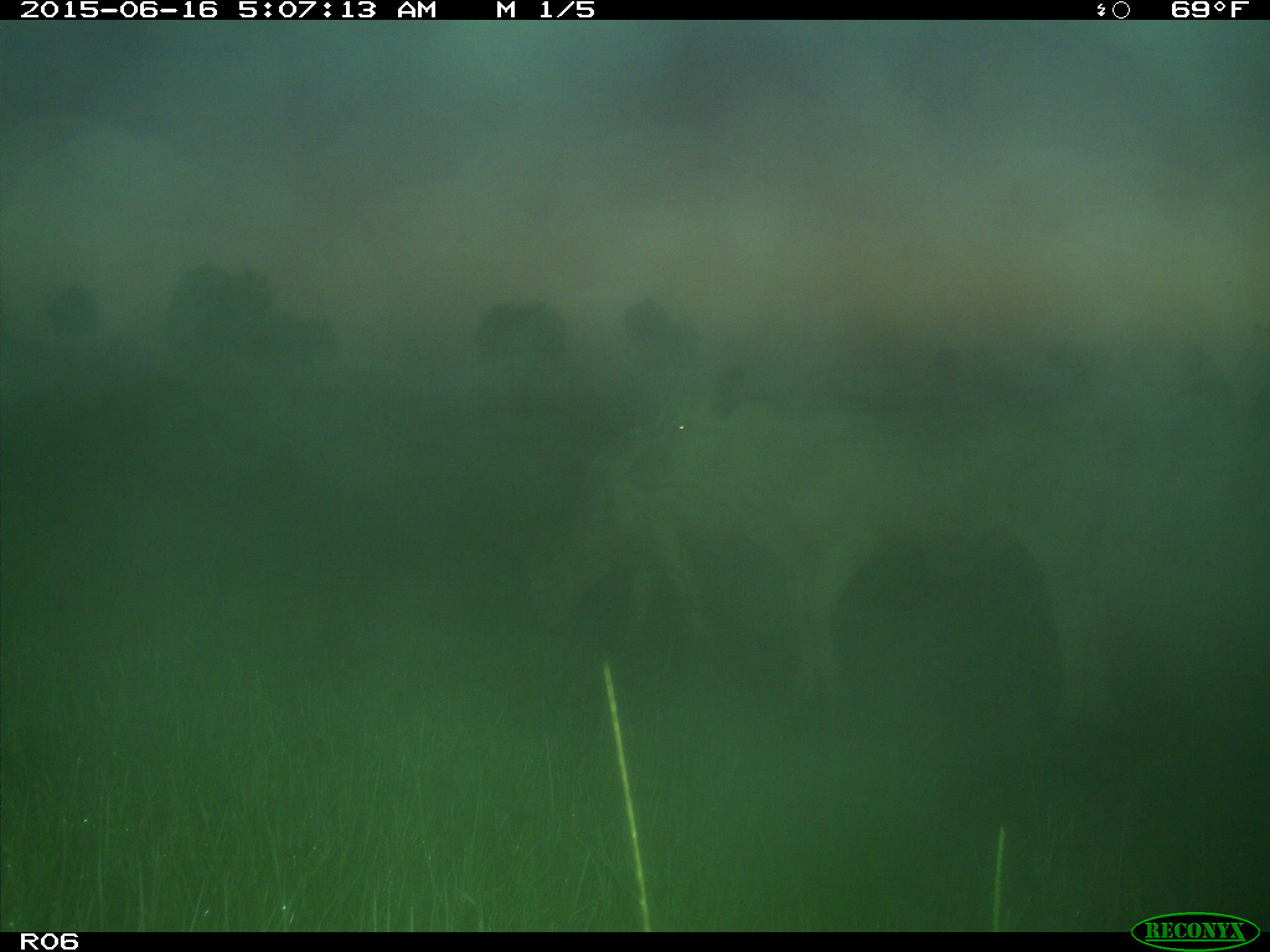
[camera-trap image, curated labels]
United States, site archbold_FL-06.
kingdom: Animalia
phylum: Chordata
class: Mammalia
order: Artiodactyla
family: Bovidae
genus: Bos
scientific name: Bos taurus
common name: domestic cow